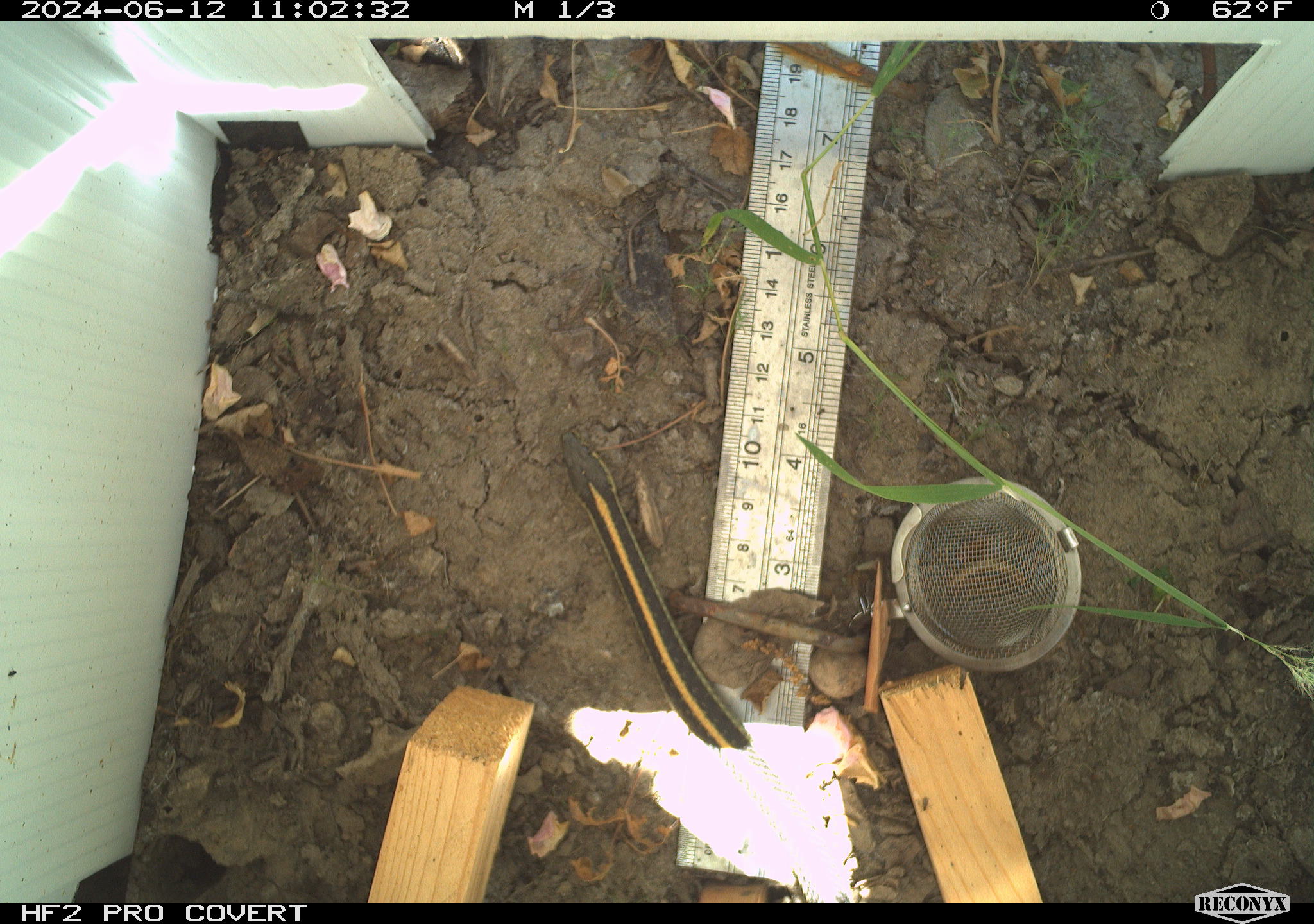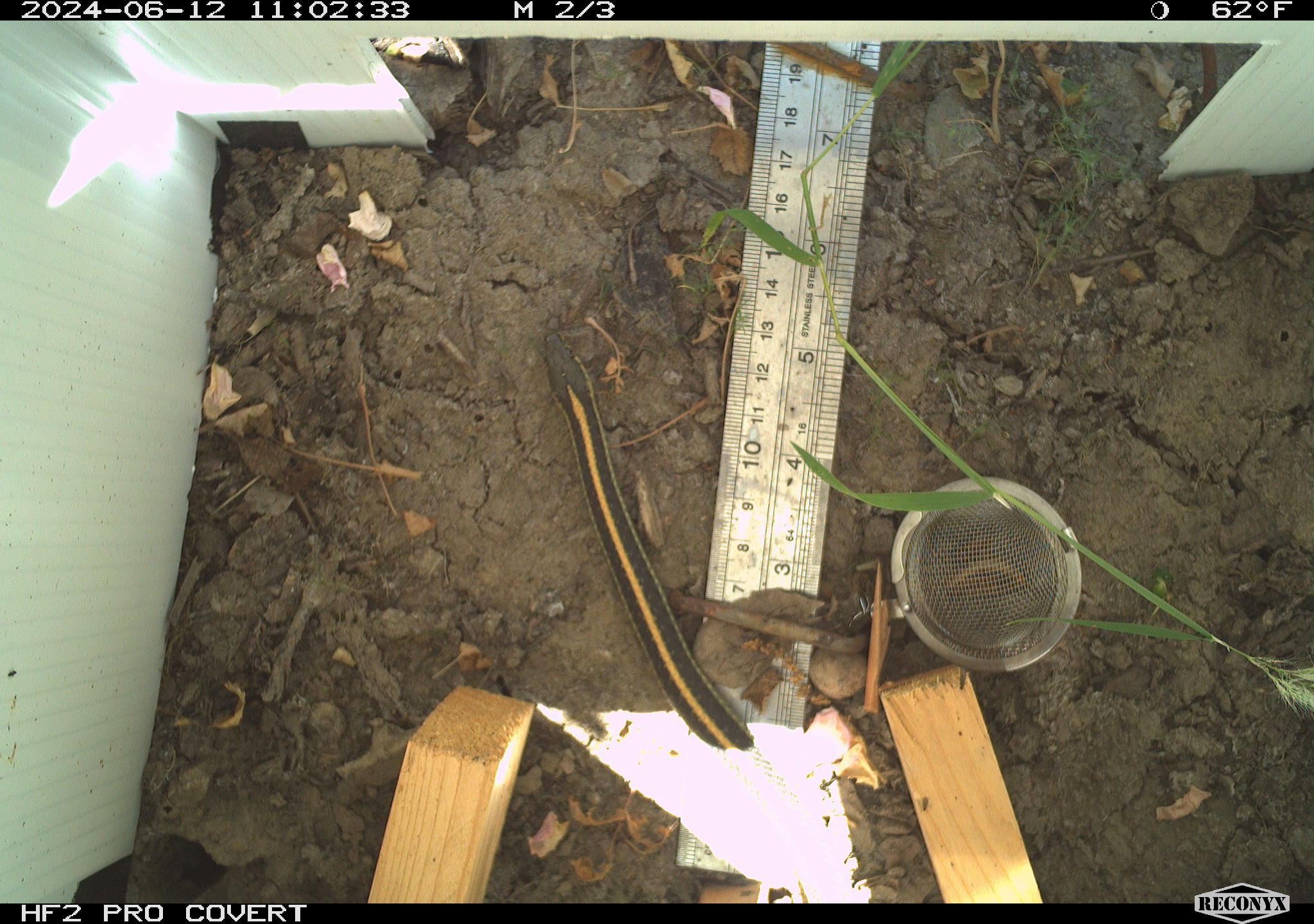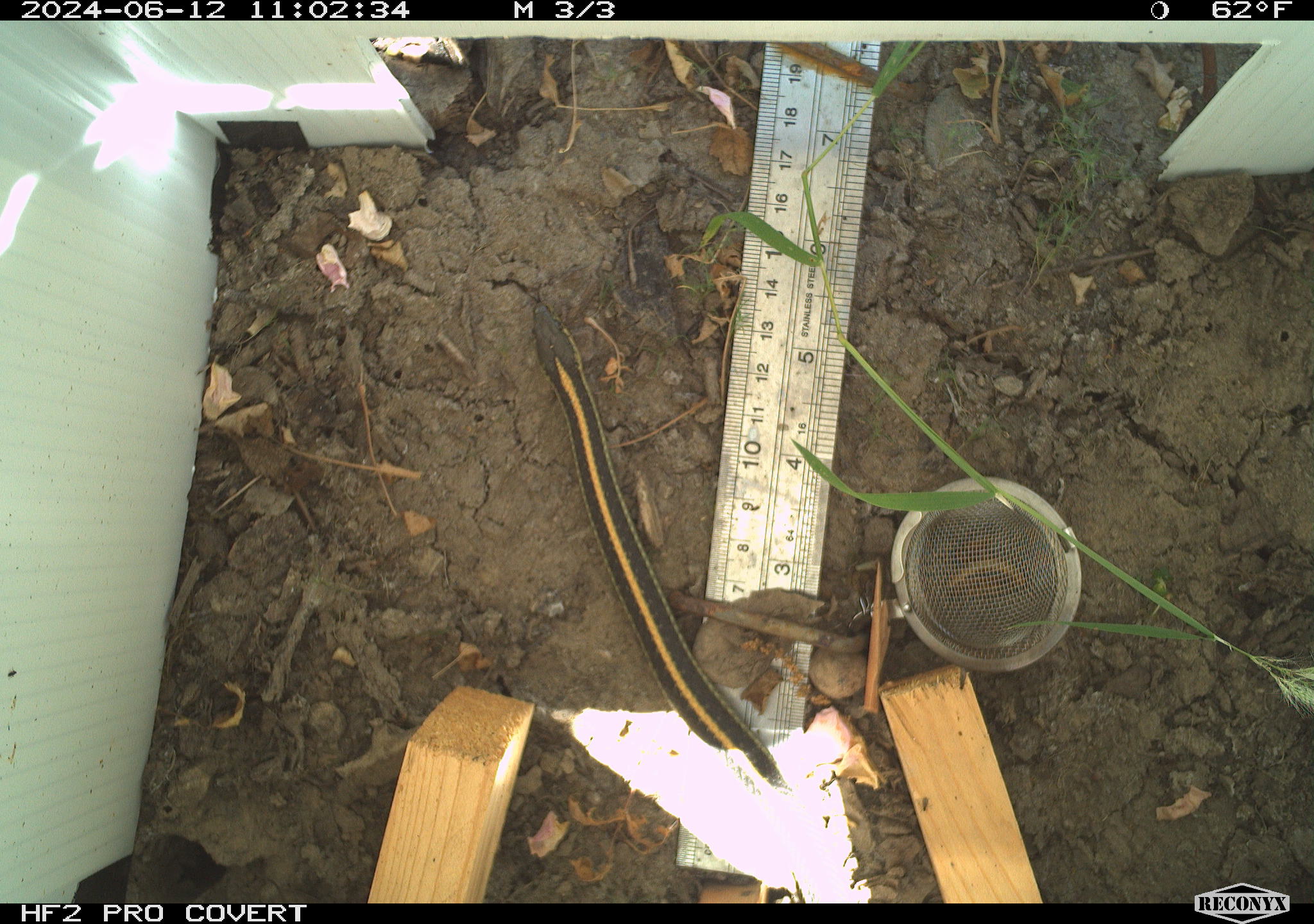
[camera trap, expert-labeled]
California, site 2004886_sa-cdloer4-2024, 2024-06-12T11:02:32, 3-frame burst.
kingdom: Animalia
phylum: Chordata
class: Reptilia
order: Squamata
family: Colubridae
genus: Thamnophis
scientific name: Thamnophis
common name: american gartersnakes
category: thamnophis species